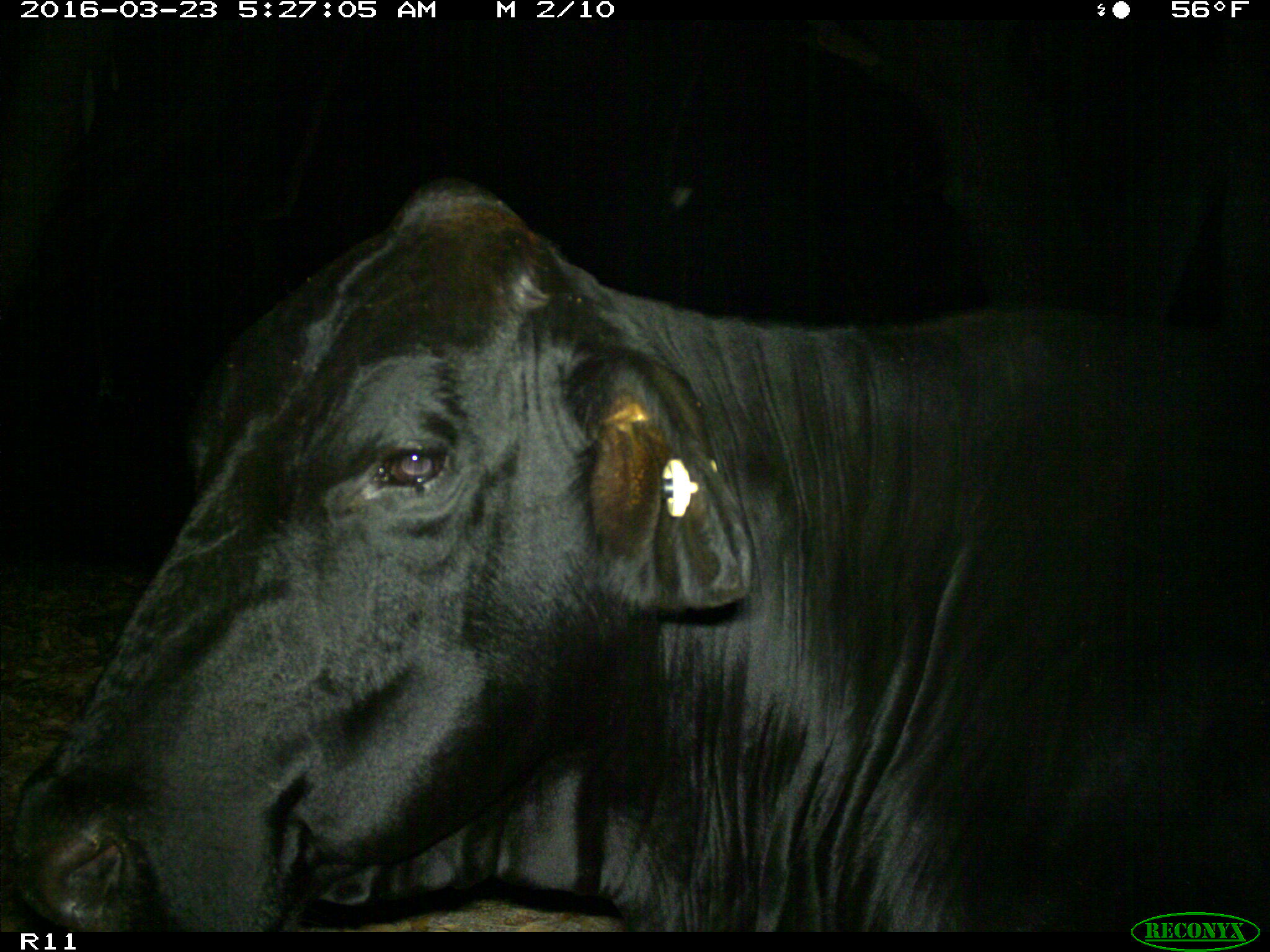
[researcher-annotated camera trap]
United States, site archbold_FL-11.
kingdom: Animalia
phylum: Chordata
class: Mammalia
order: Artiodactyla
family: Bovidae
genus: Bos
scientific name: Bos taurus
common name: domestic cow